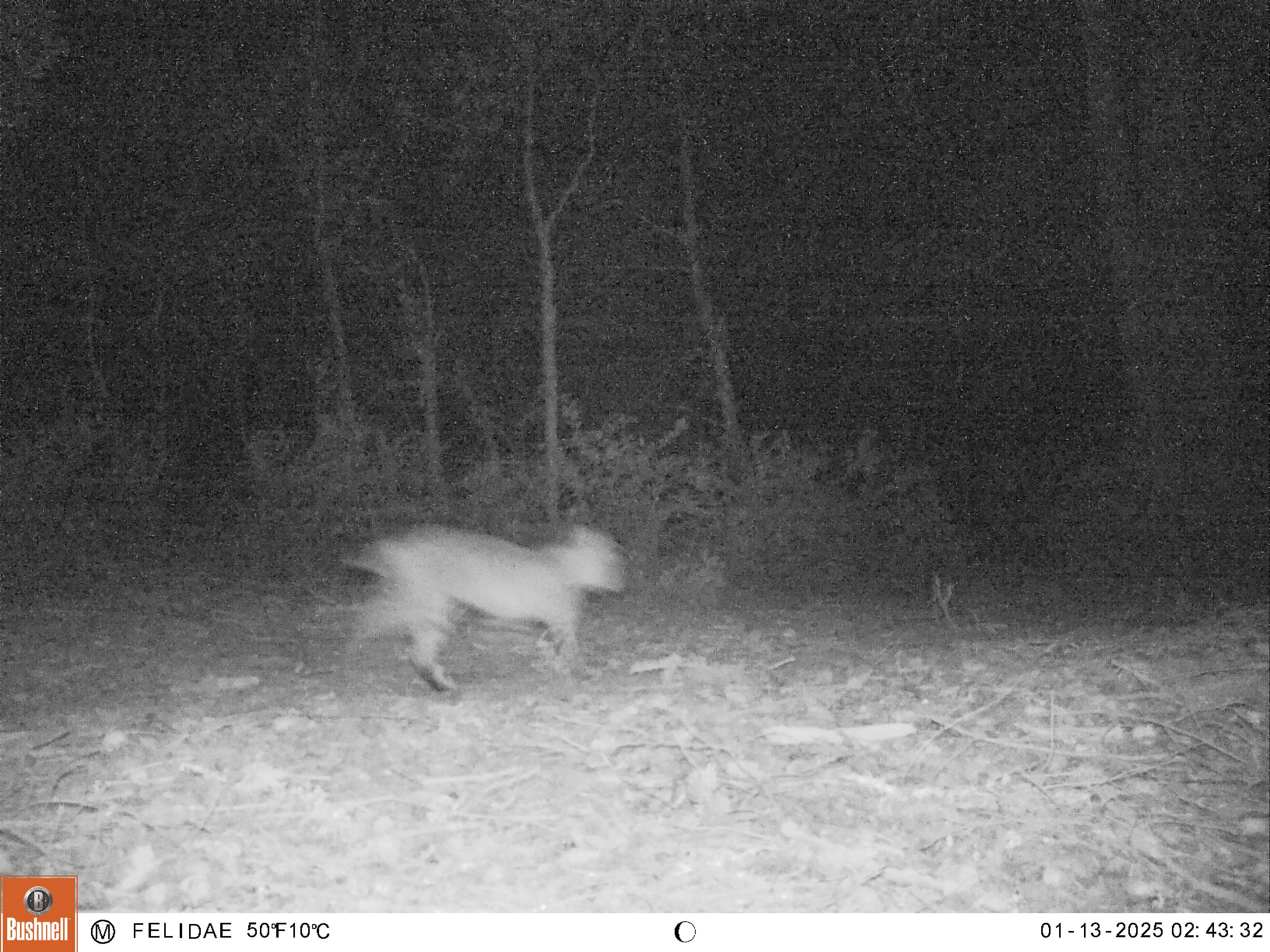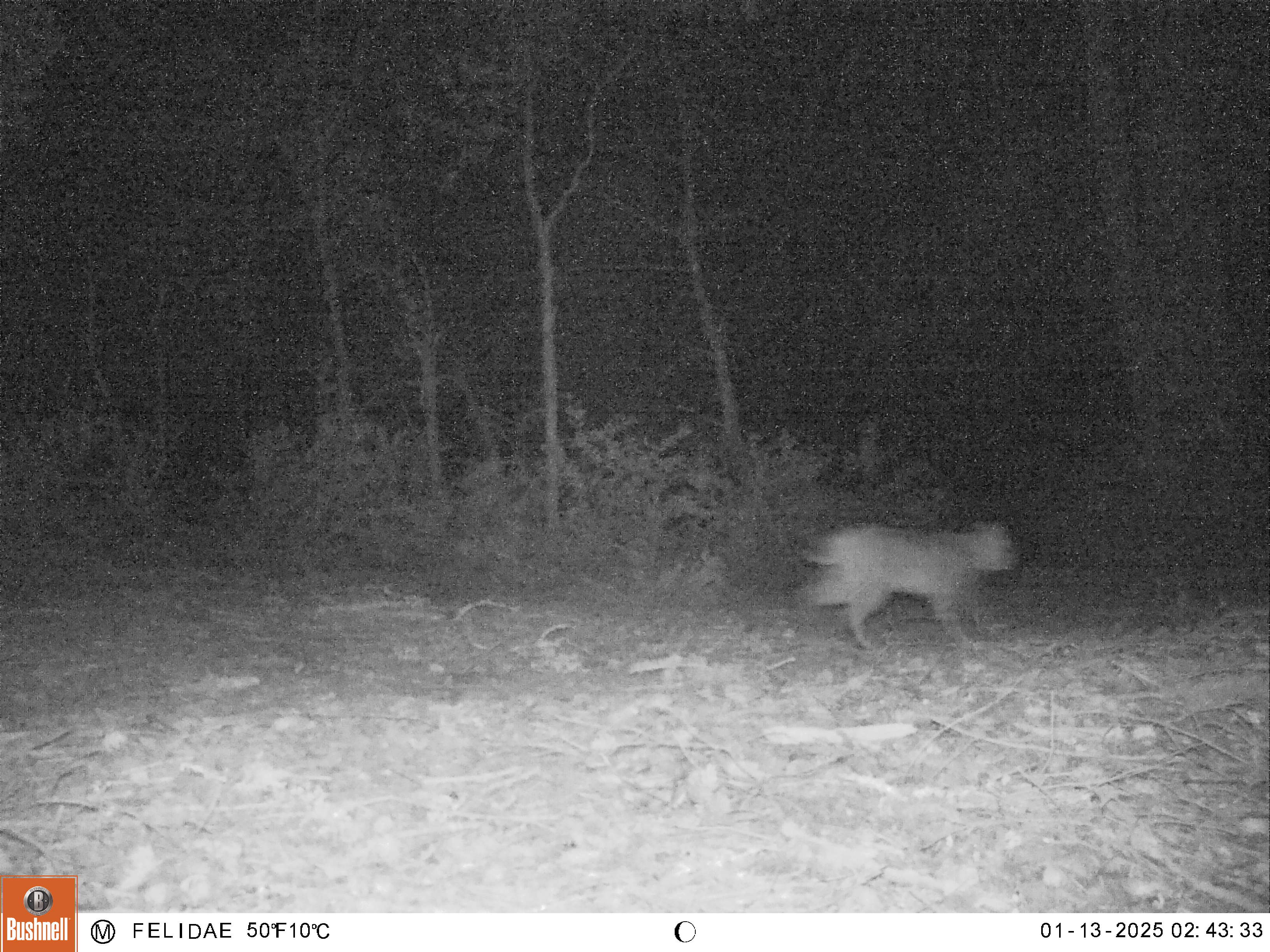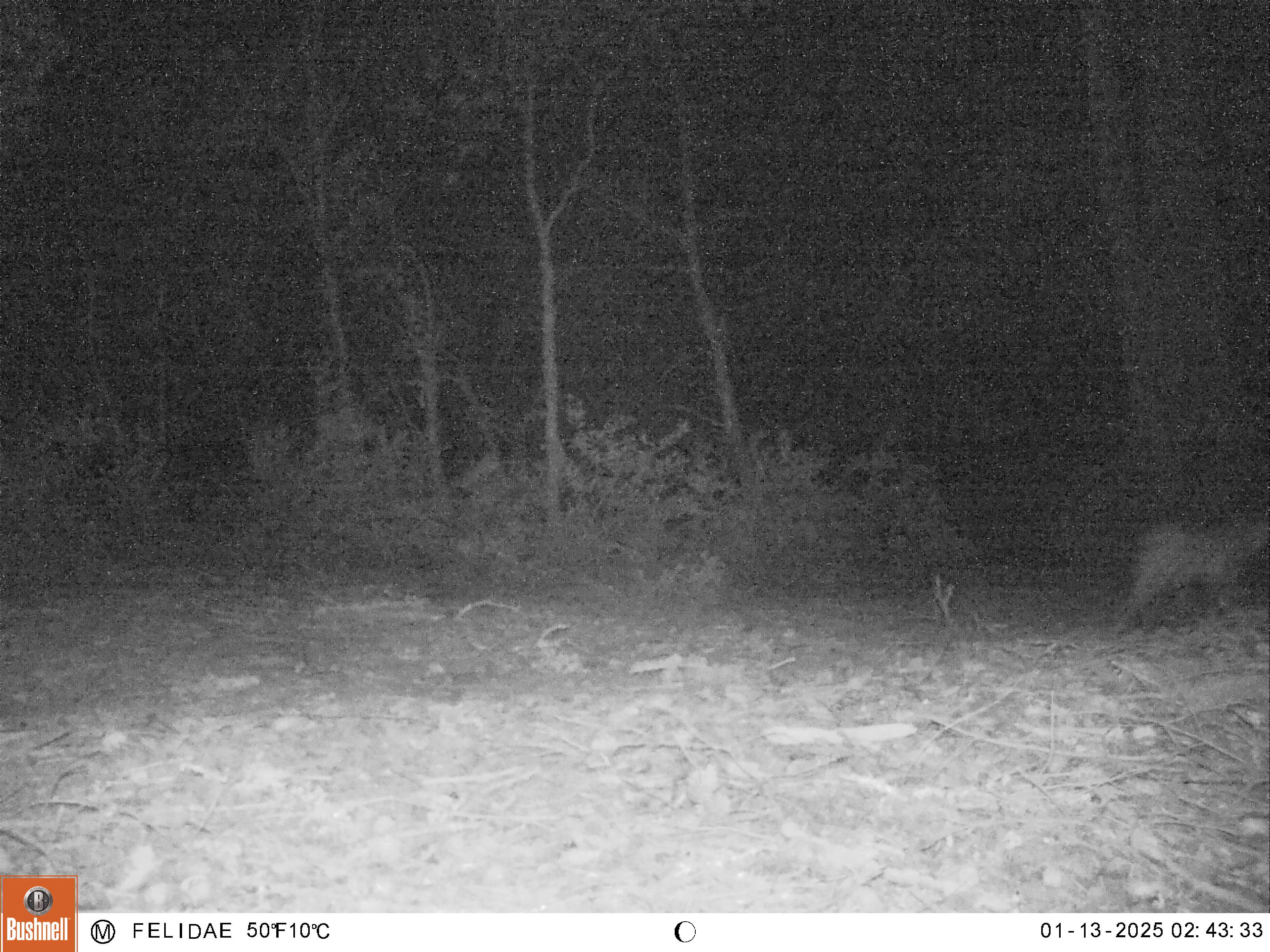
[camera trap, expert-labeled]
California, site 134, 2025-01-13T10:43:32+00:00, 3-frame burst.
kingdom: Animalia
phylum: Chordata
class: Mammalia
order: Carnivora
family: Felidae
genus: Lynx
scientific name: Lynx rufus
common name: bobcat